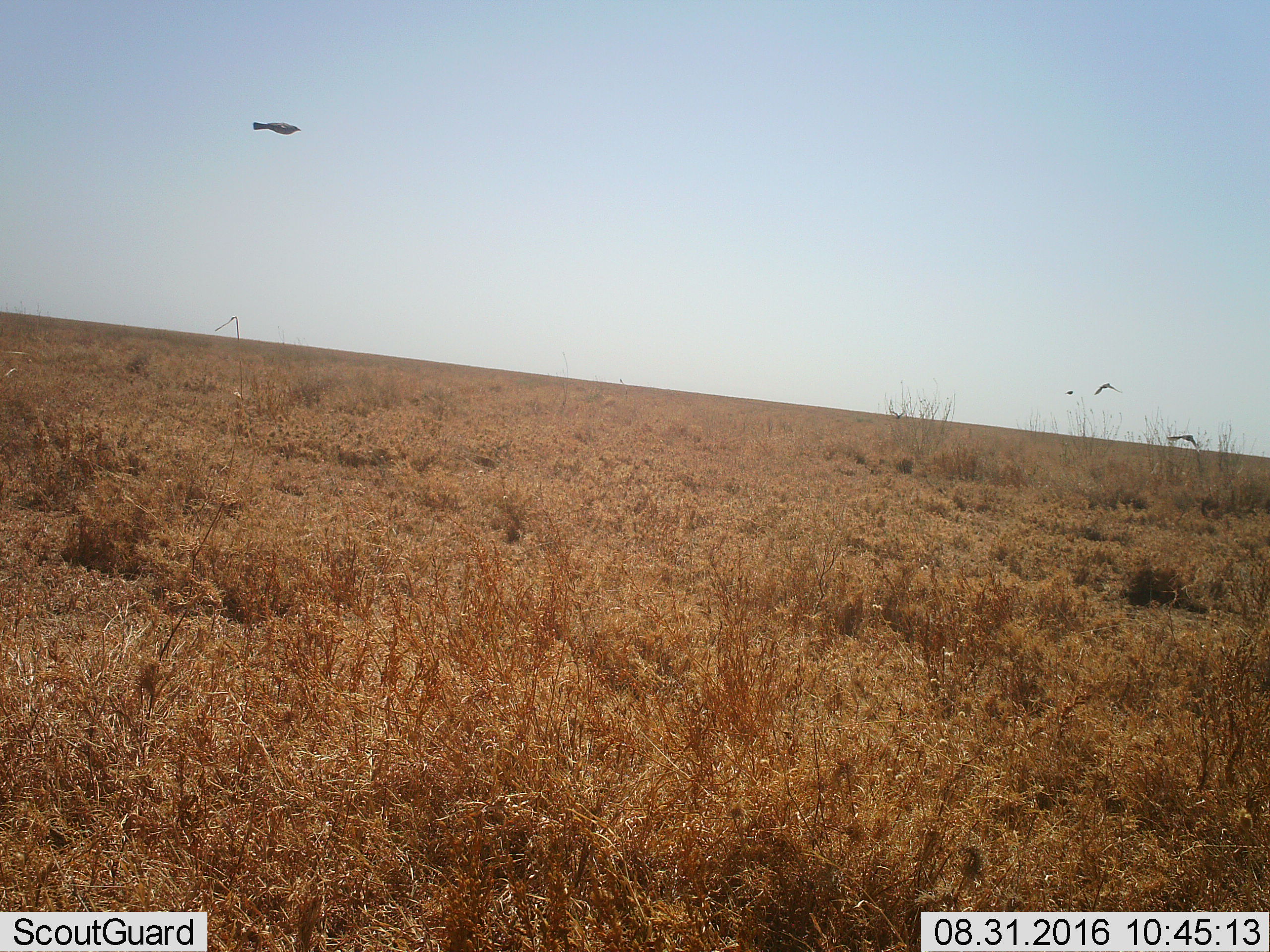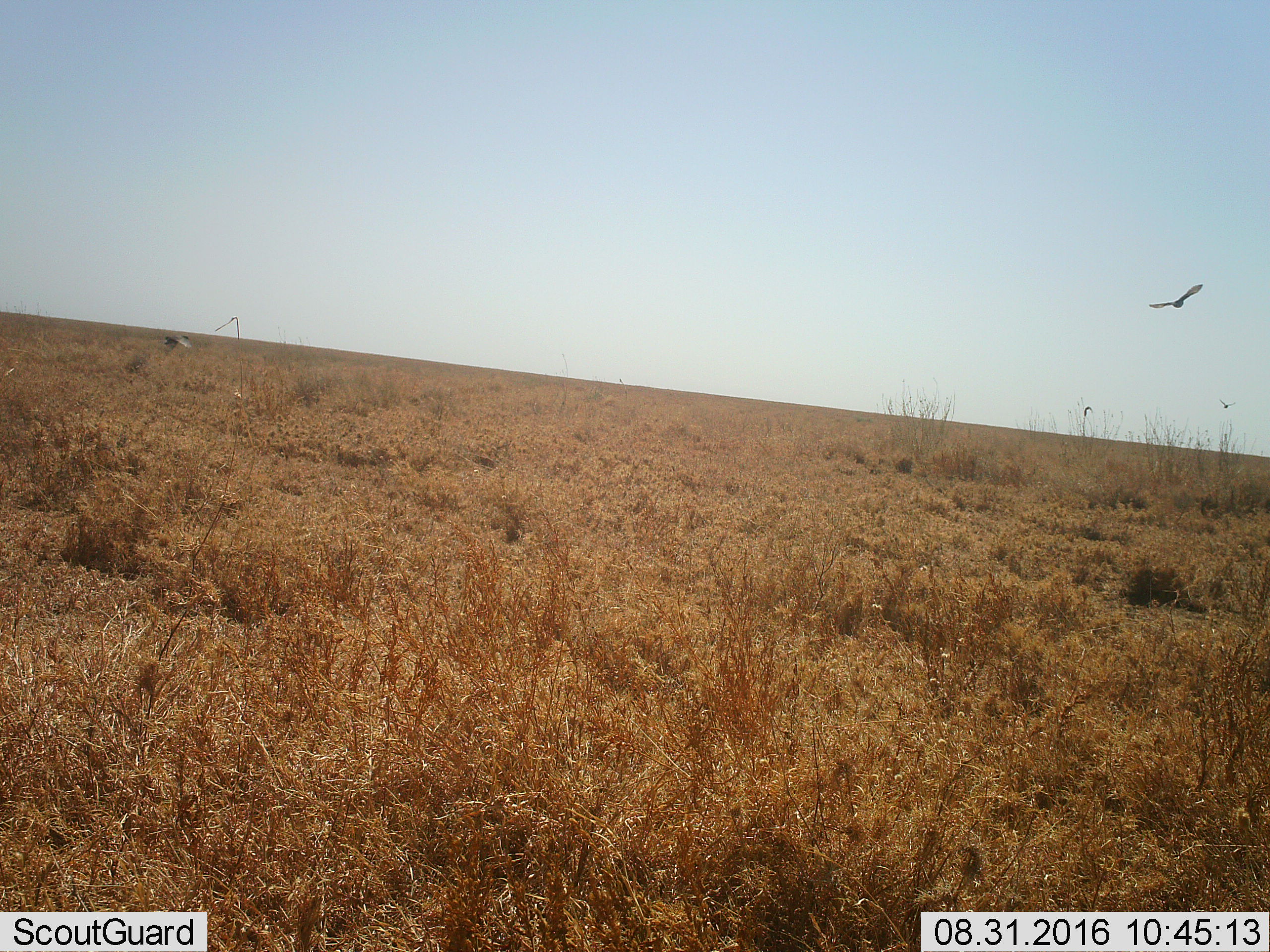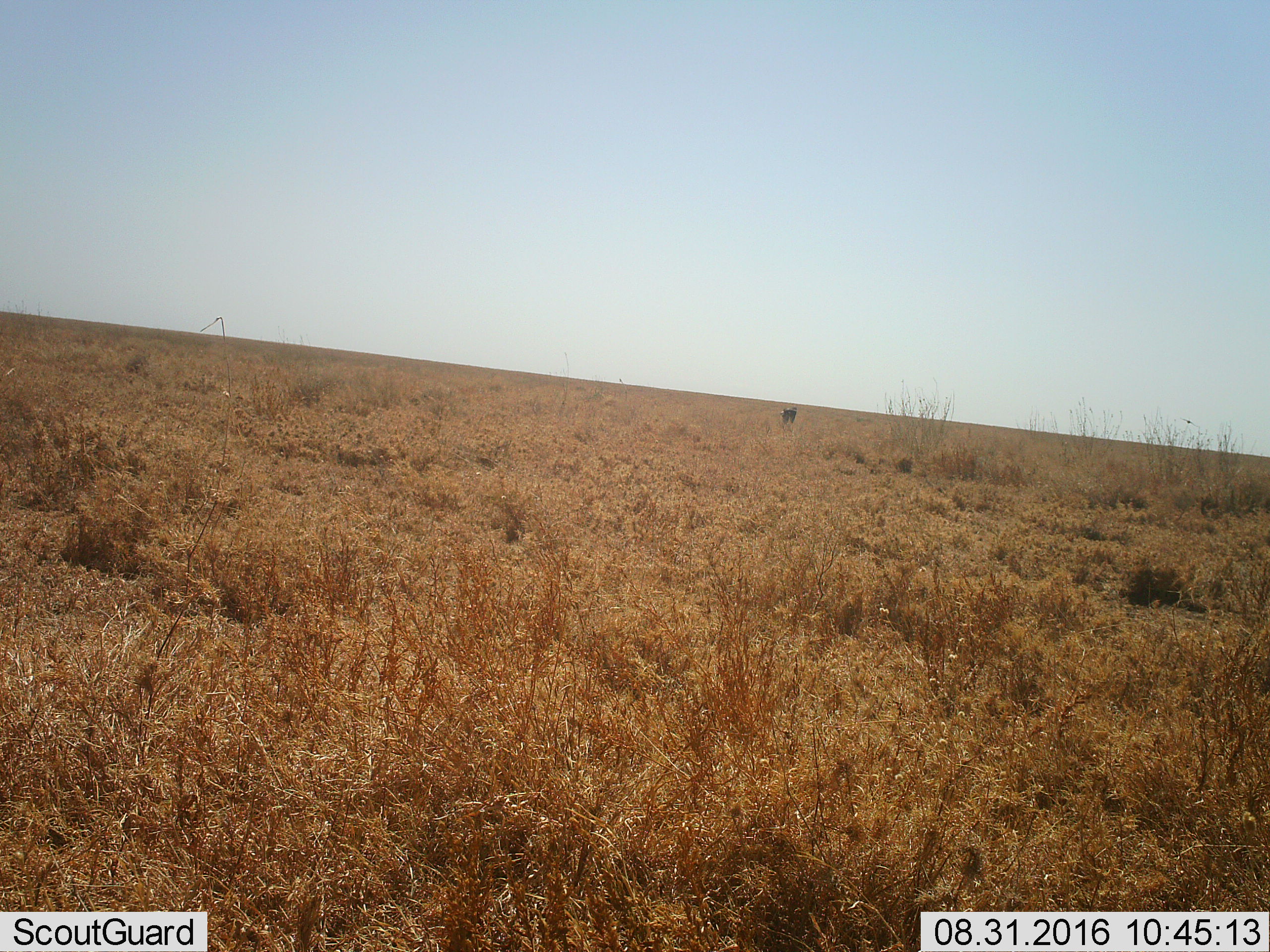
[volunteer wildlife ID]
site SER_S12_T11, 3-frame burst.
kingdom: Animalia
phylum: Chordata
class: Aves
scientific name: Aves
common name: bird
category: birdother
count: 4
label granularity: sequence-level